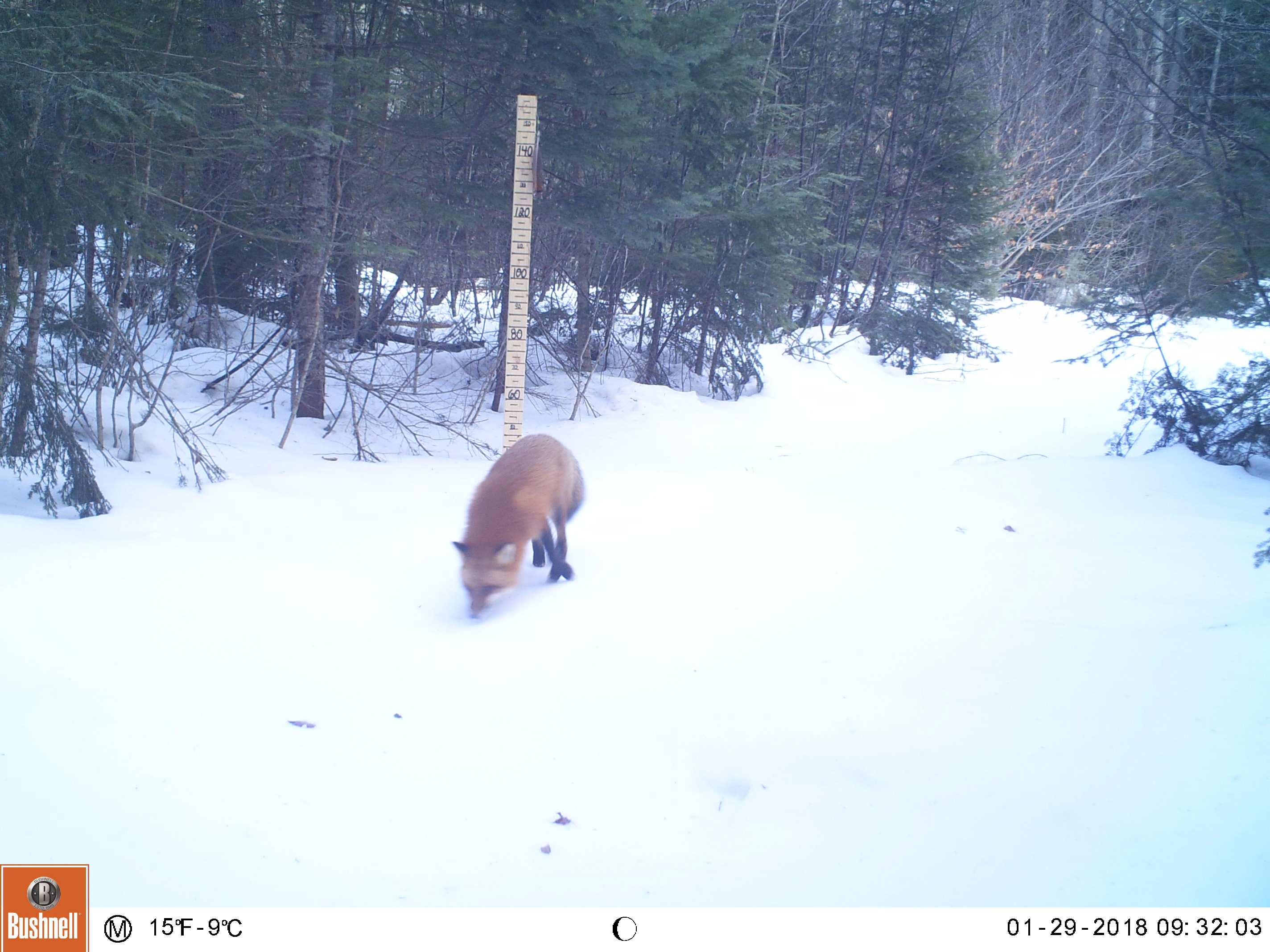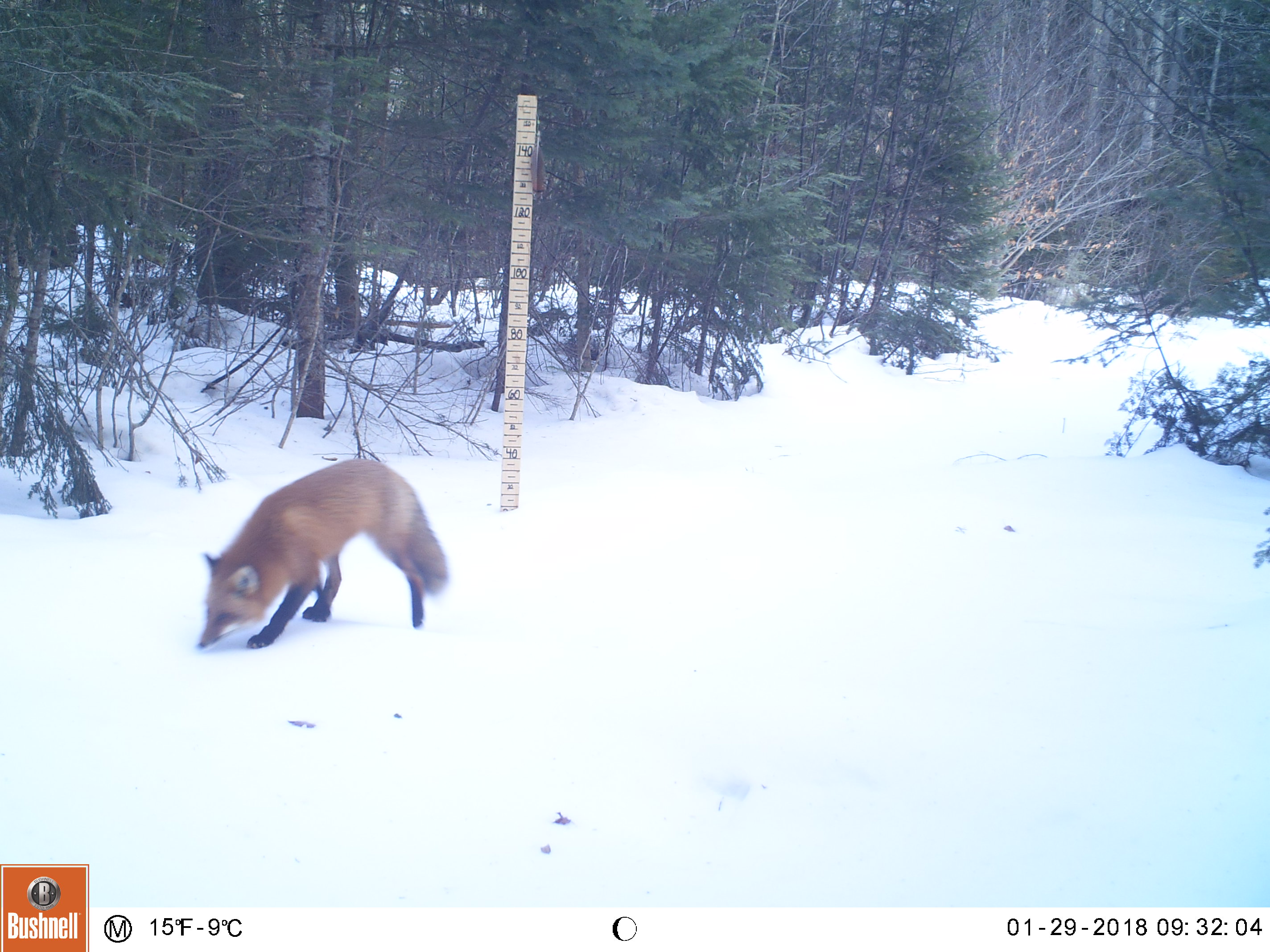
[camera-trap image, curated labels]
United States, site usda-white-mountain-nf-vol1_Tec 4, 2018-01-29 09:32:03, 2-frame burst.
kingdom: Animalia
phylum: Chordata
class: Mammalia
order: Carnivora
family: Canidae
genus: Vulpes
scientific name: Vulpes vulpes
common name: red fox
Red fox (Vulpes vulpes).